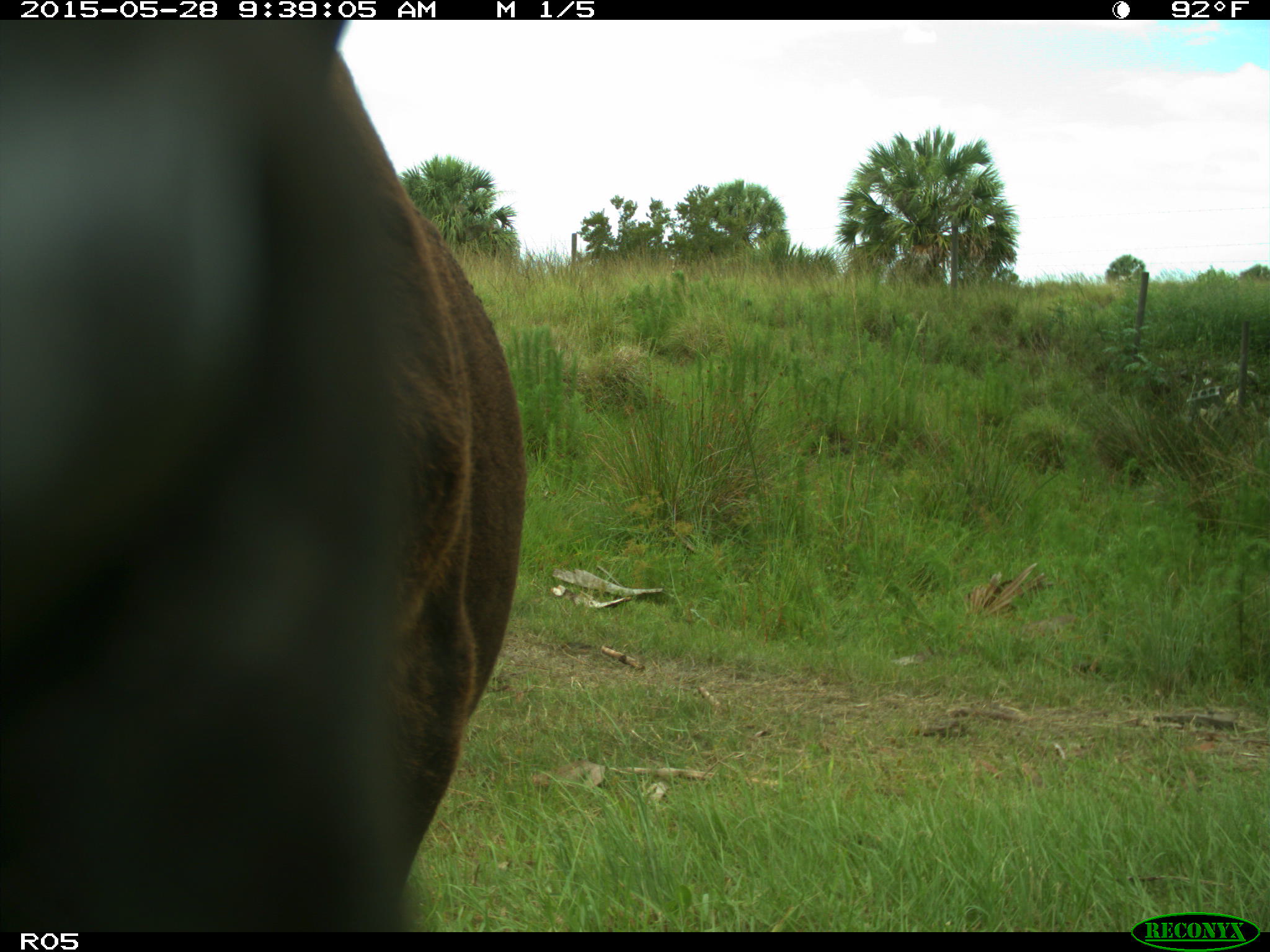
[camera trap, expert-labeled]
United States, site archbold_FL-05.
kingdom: Animalia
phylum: Chordata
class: Mammalia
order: Artiodactyla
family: Bovidae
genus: Bos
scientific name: Bos taurus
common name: domestic cow